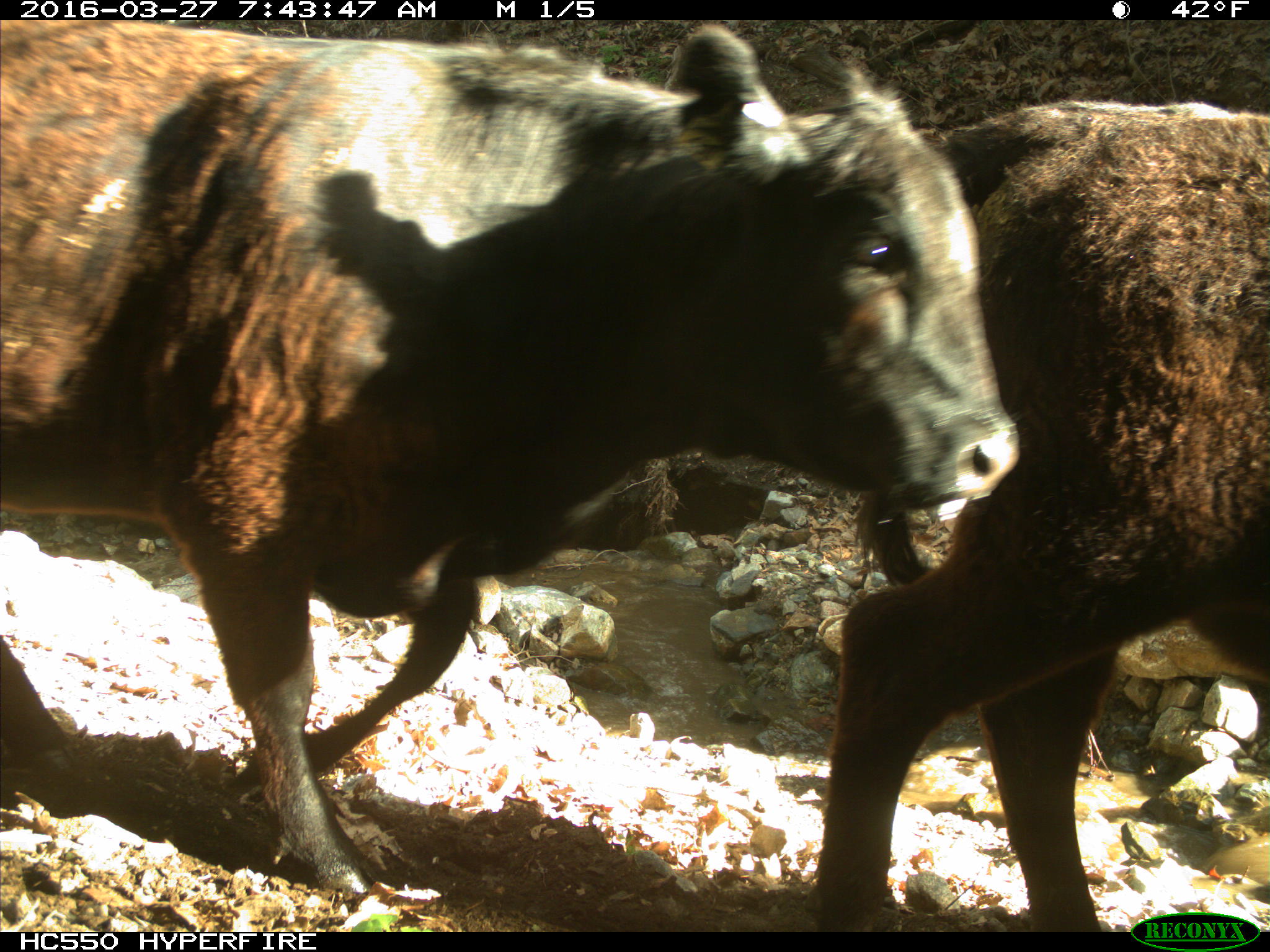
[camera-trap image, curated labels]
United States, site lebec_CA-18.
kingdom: Animalia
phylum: Chordata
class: Mammalia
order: Artiodactyla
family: Bovidae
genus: Bos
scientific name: Bos taurus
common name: domestic cow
Bos taurus (domestic cow).